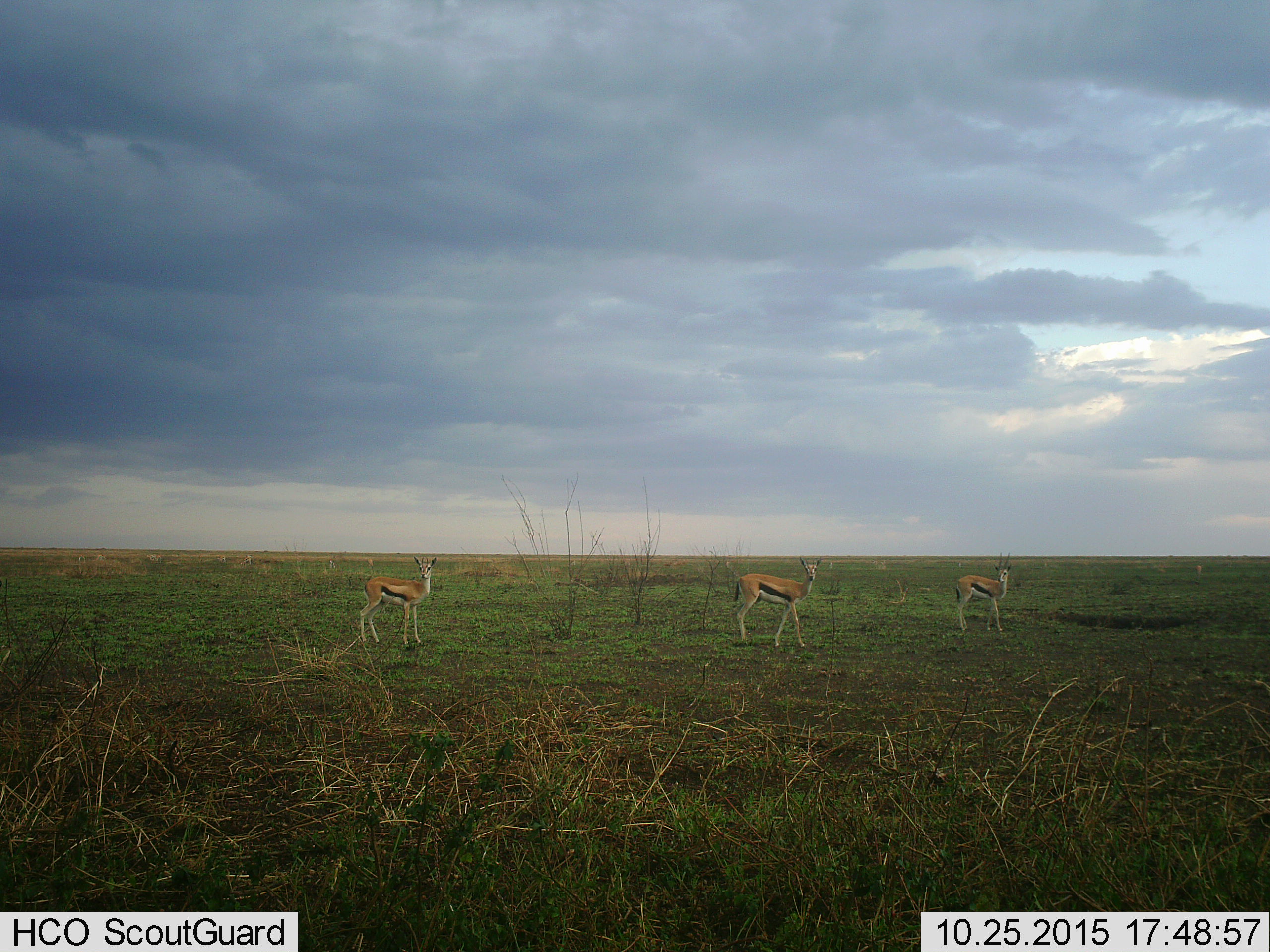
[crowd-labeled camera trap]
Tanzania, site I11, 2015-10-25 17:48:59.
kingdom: Animalia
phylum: Chordata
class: Mammalia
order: Artiodactyla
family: Bovidae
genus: Eudorcas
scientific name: Eudorcas thomsonii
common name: thomson's gazelle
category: gazellethomsons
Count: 3.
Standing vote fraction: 100%.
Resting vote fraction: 0%.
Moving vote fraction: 11%.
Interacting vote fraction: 0%.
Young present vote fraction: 0%.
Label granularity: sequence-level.